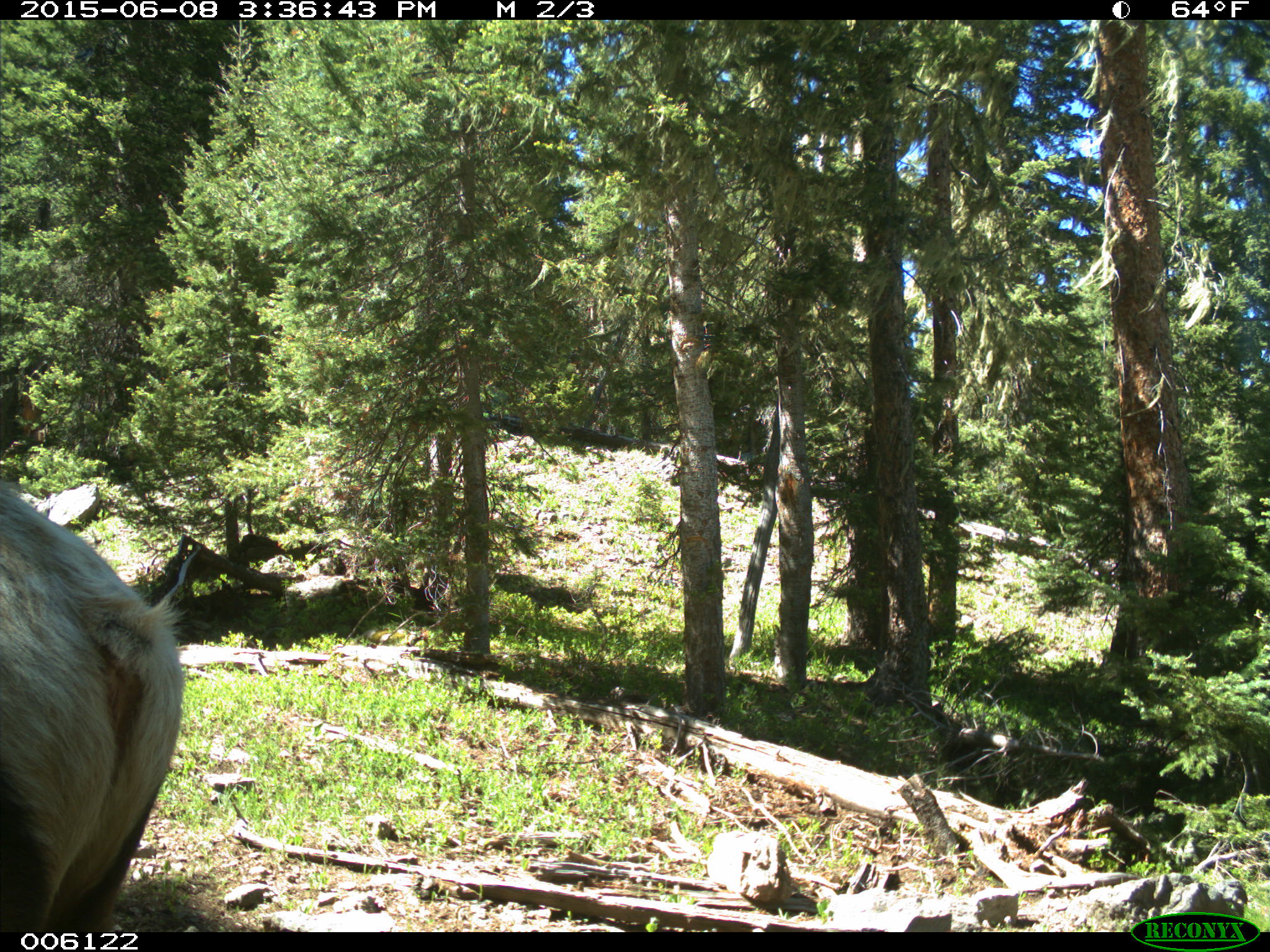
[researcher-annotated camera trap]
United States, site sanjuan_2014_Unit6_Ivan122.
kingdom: Animalia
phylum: Chordata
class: Mammalia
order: Artiodactyla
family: Cervidae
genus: Cervus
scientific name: Cervus elaphus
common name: red deer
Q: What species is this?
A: Cervus elaphus (red deer).